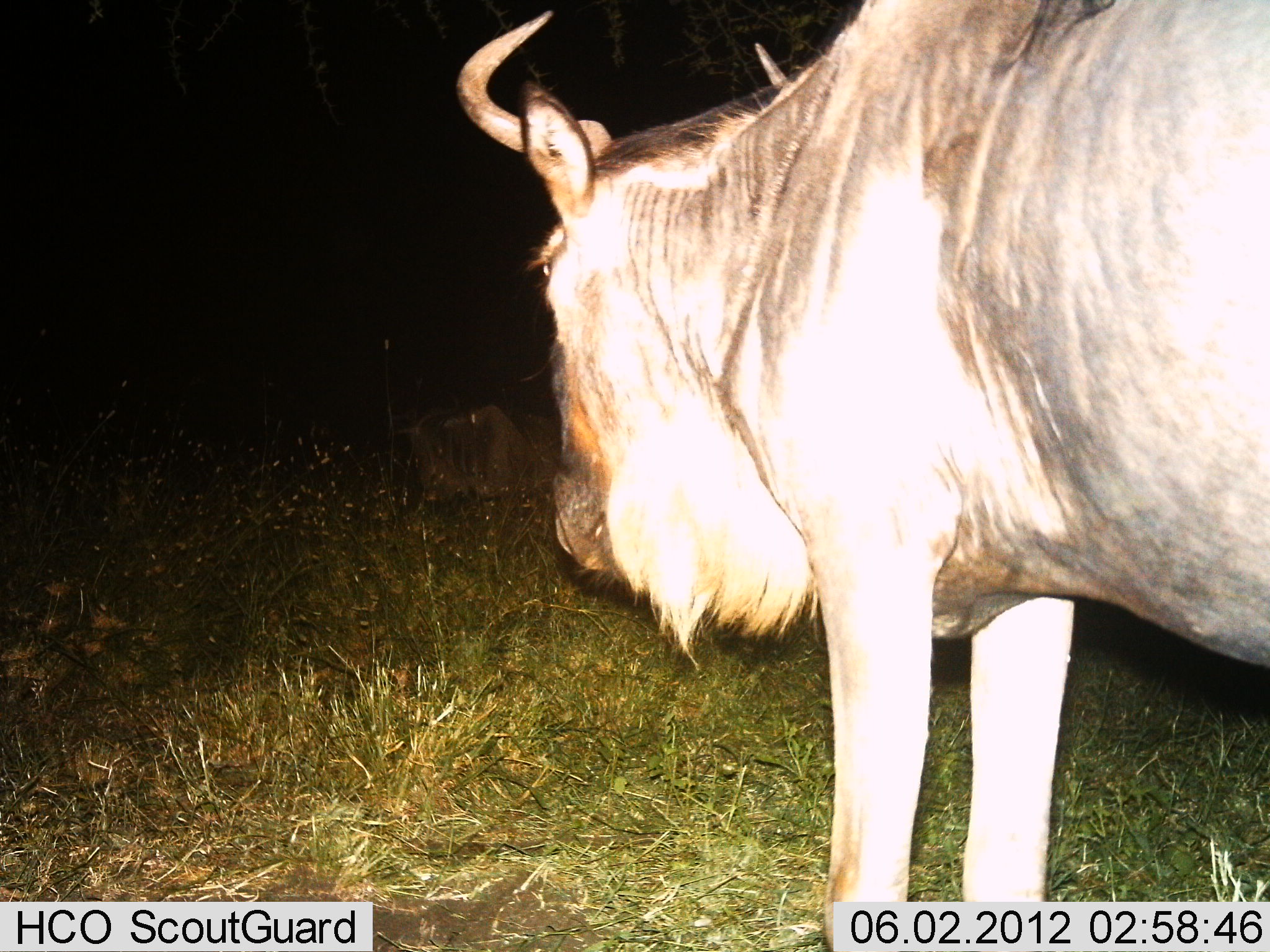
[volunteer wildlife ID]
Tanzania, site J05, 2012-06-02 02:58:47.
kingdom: Animalia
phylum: Chordata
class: Mammalia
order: Artiodactyla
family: Bovidae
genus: Connochaetes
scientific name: Connochaetes taurinus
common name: blue wildebeest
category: wildebeest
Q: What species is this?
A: Wildebeest (blue wildebeest) (Connochaetes taurinus).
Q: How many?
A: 2.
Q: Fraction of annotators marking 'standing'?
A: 100%.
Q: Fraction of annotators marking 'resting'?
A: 40%.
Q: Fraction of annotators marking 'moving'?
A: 0%.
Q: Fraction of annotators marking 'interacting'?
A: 0%.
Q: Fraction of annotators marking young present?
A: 0%.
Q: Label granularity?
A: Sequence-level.